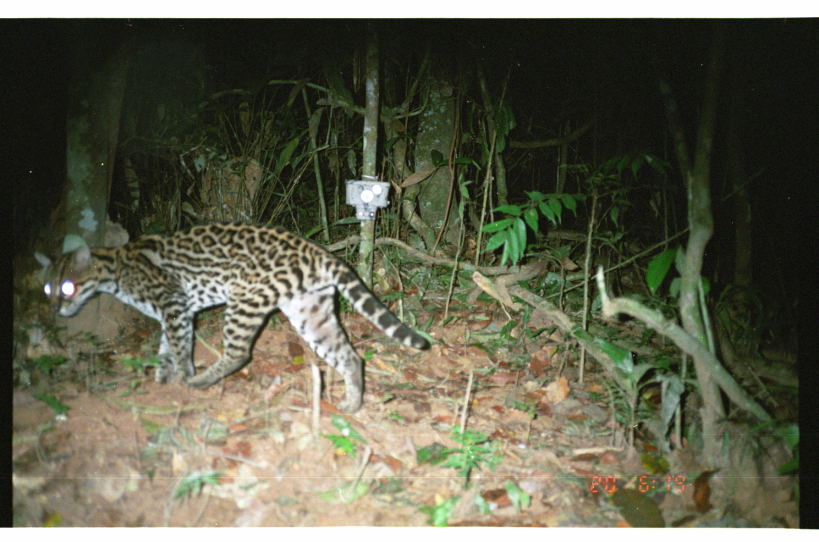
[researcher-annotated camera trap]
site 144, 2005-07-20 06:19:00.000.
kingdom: Animalia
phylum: Chordata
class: Mammalia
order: Carnivora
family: Felidae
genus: Leopardus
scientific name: Leopardus pardalis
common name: ocelot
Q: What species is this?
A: Leopardus pardalis (ocelot).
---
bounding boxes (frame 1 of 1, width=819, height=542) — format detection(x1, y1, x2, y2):
leopardus pardalis: detection(30, 218, 430, 412)